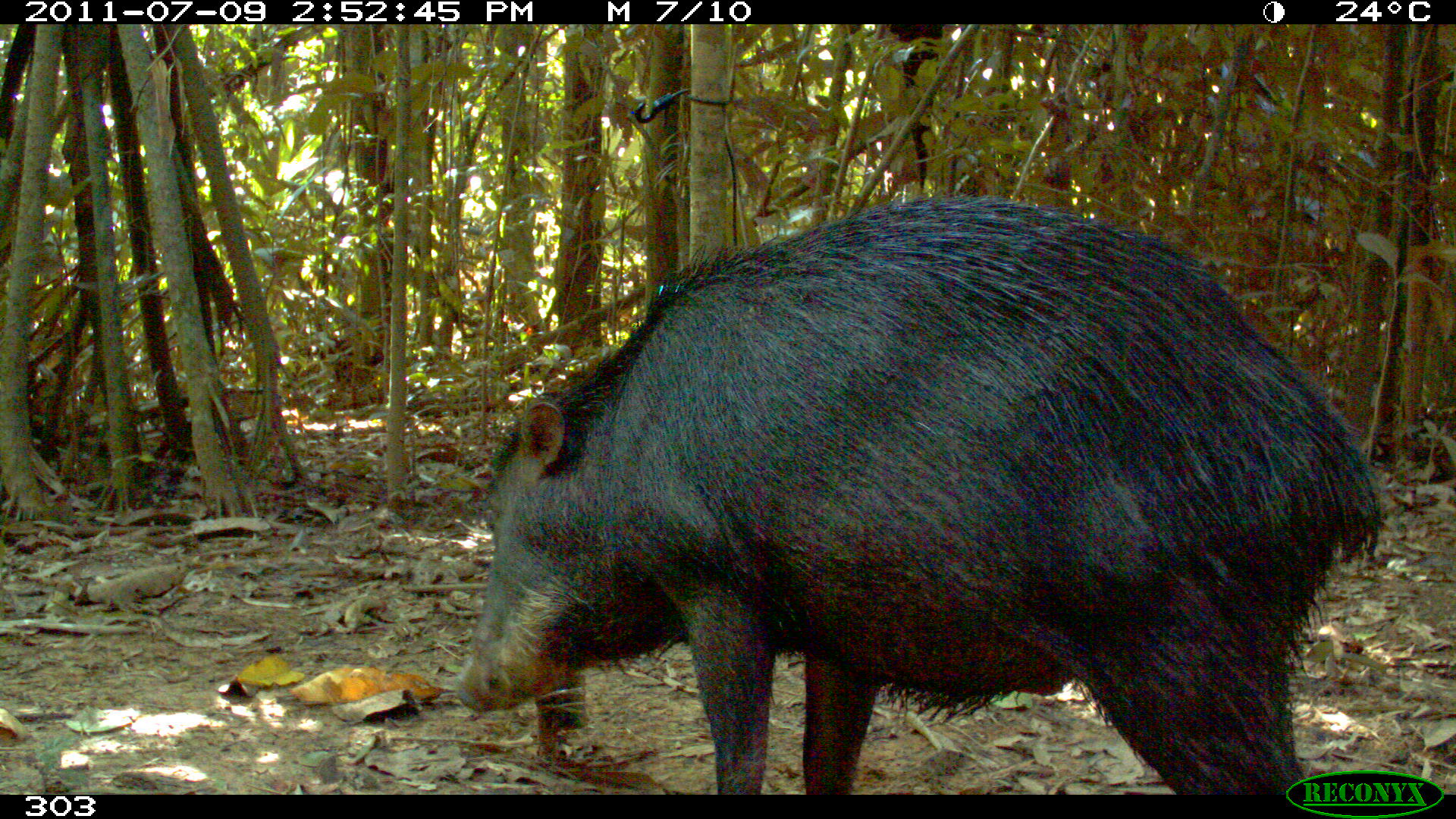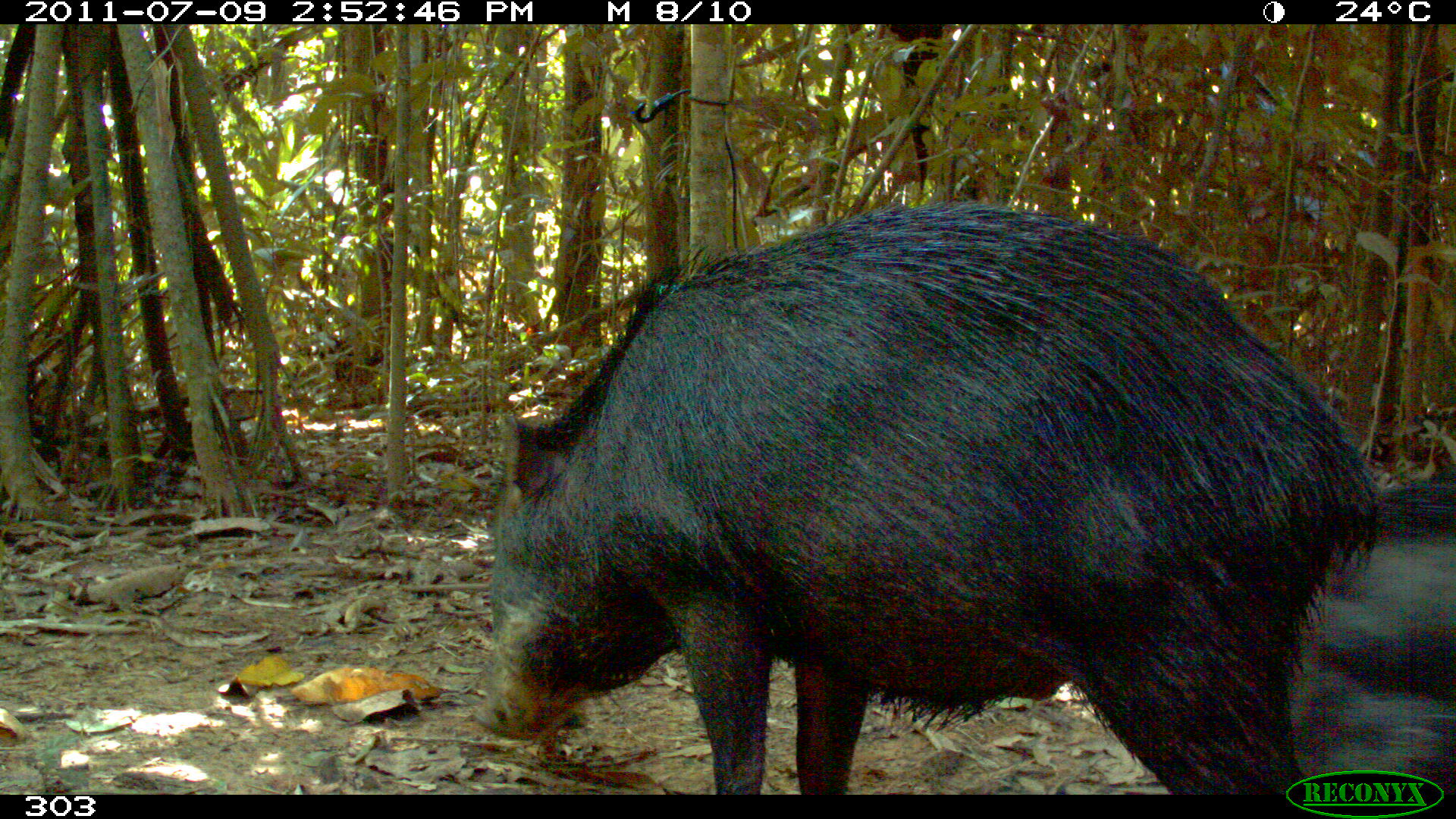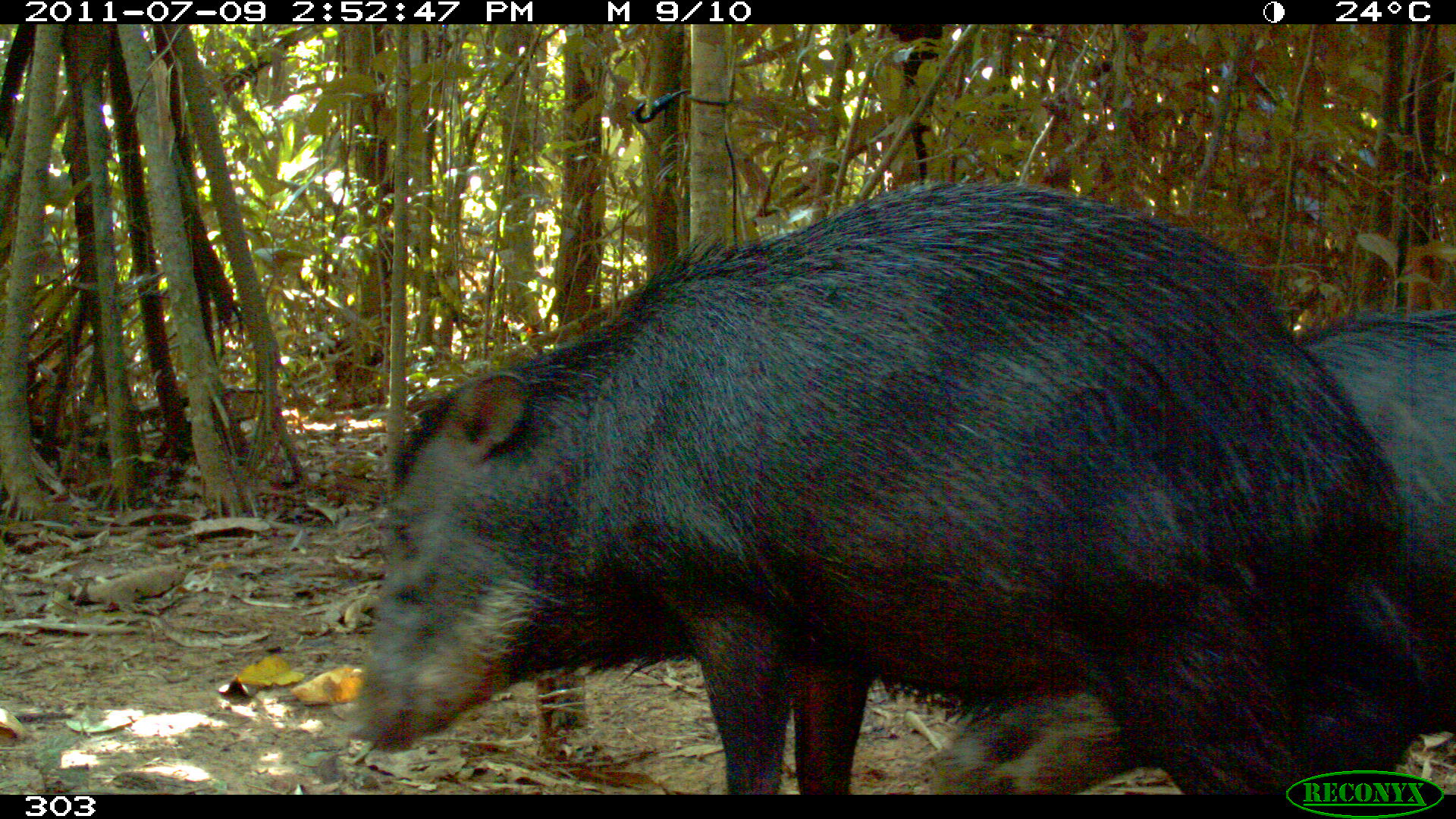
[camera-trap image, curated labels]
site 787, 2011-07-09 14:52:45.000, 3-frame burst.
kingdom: Animalia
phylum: Chordata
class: Mammalia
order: Artiodactyla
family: Tayassuidae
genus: Tayassu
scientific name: Tayassu pecari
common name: white-lipped peccary